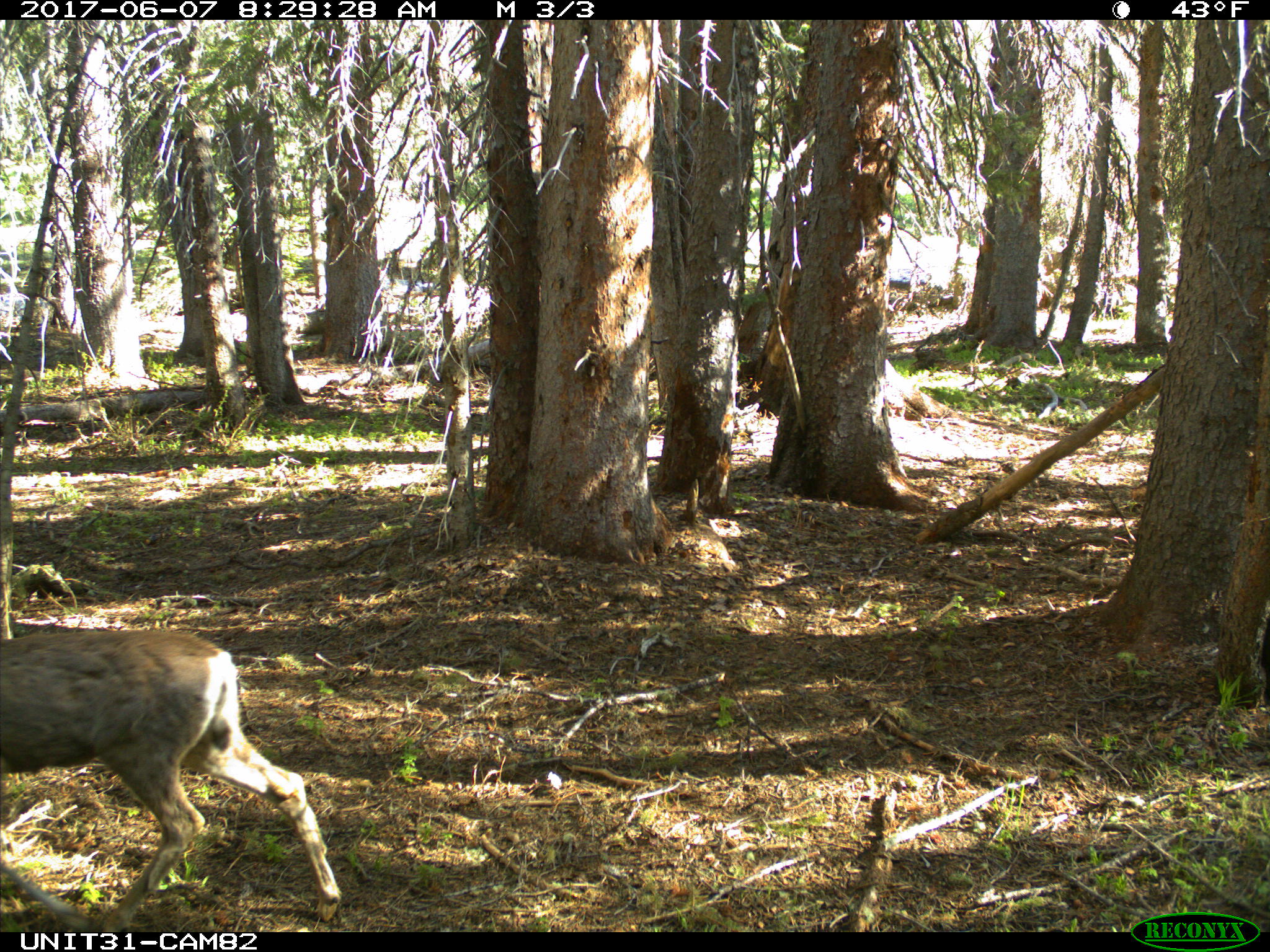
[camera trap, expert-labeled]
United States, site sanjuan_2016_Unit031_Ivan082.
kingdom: Animalia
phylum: Chordata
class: Mammalia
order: Artiodactyla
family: Cervidae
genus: Odocoileus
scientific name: Odocoileus hemionus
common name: mule deer